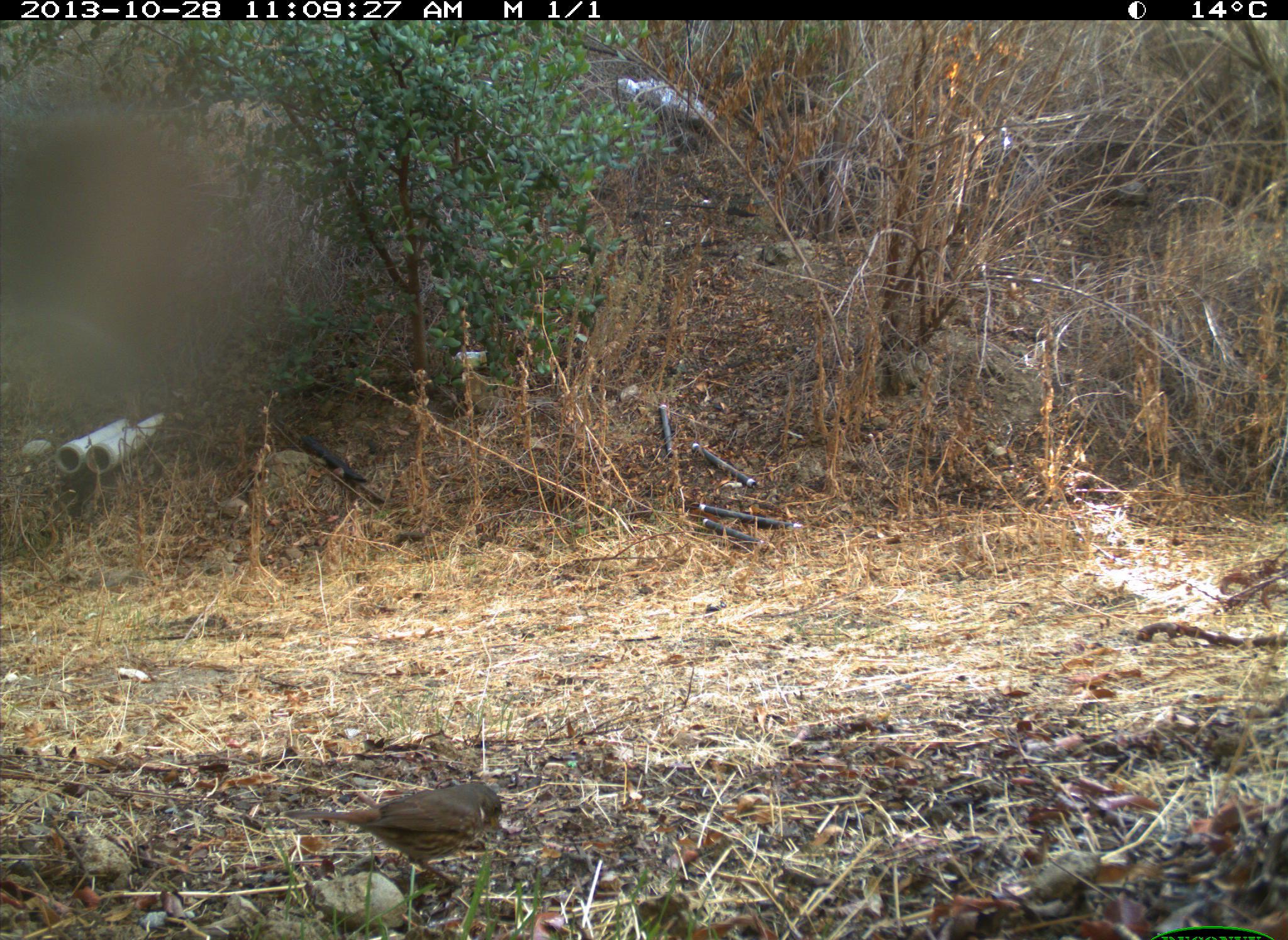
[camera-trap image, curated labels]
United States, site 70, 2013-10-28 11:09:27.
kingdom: Animalia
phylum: Chordata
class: Aves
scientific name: Aves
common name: bird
Bird (Aves).